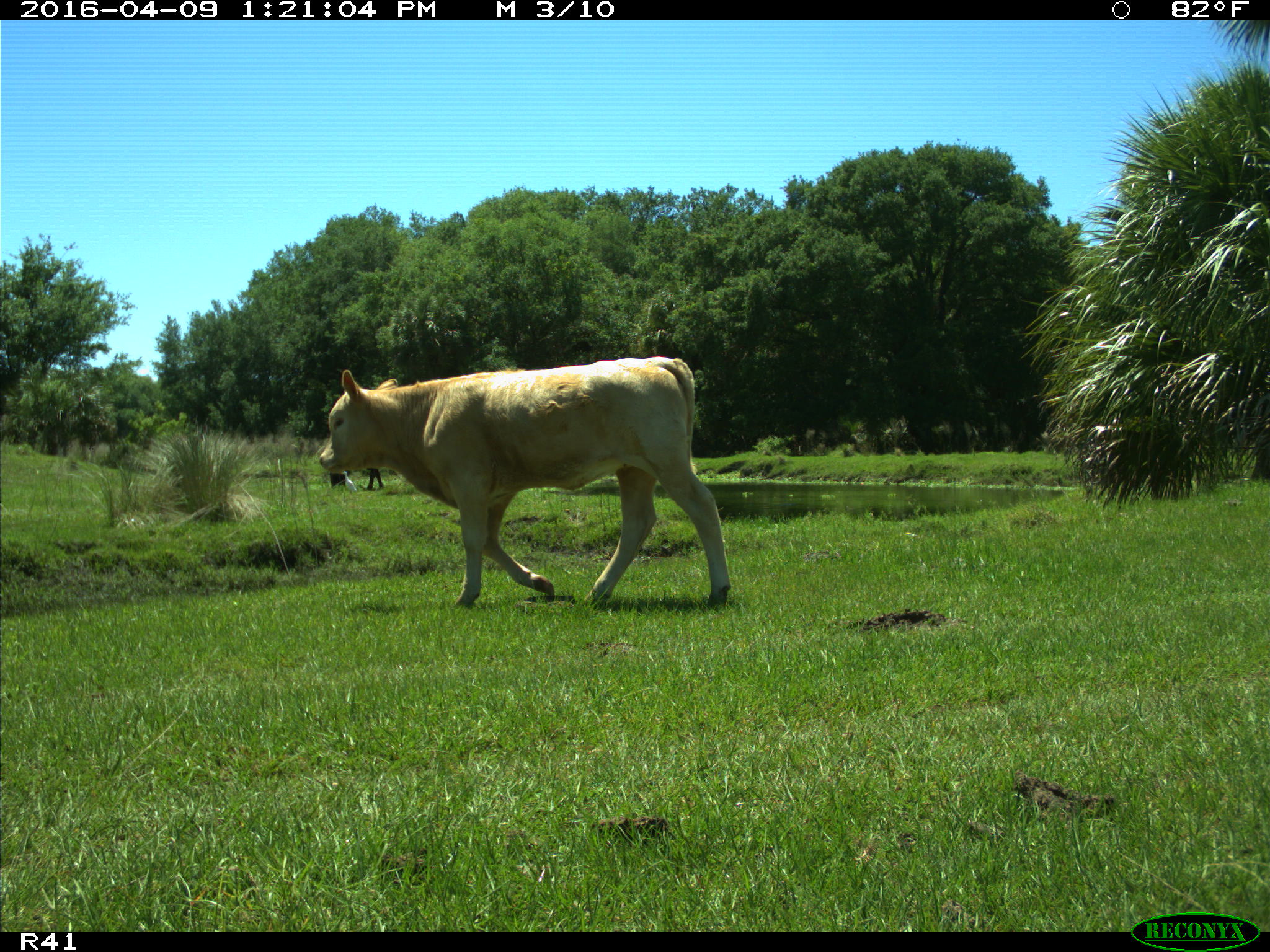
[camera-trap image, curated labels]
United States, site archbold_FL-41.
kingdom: Animalia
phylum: Chordata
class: Mammalia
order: Artiodactyla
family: Bovidae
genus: Bos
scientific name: Bos taurus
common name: domestic cow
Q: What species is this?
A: Bos taurus (domestic cow).